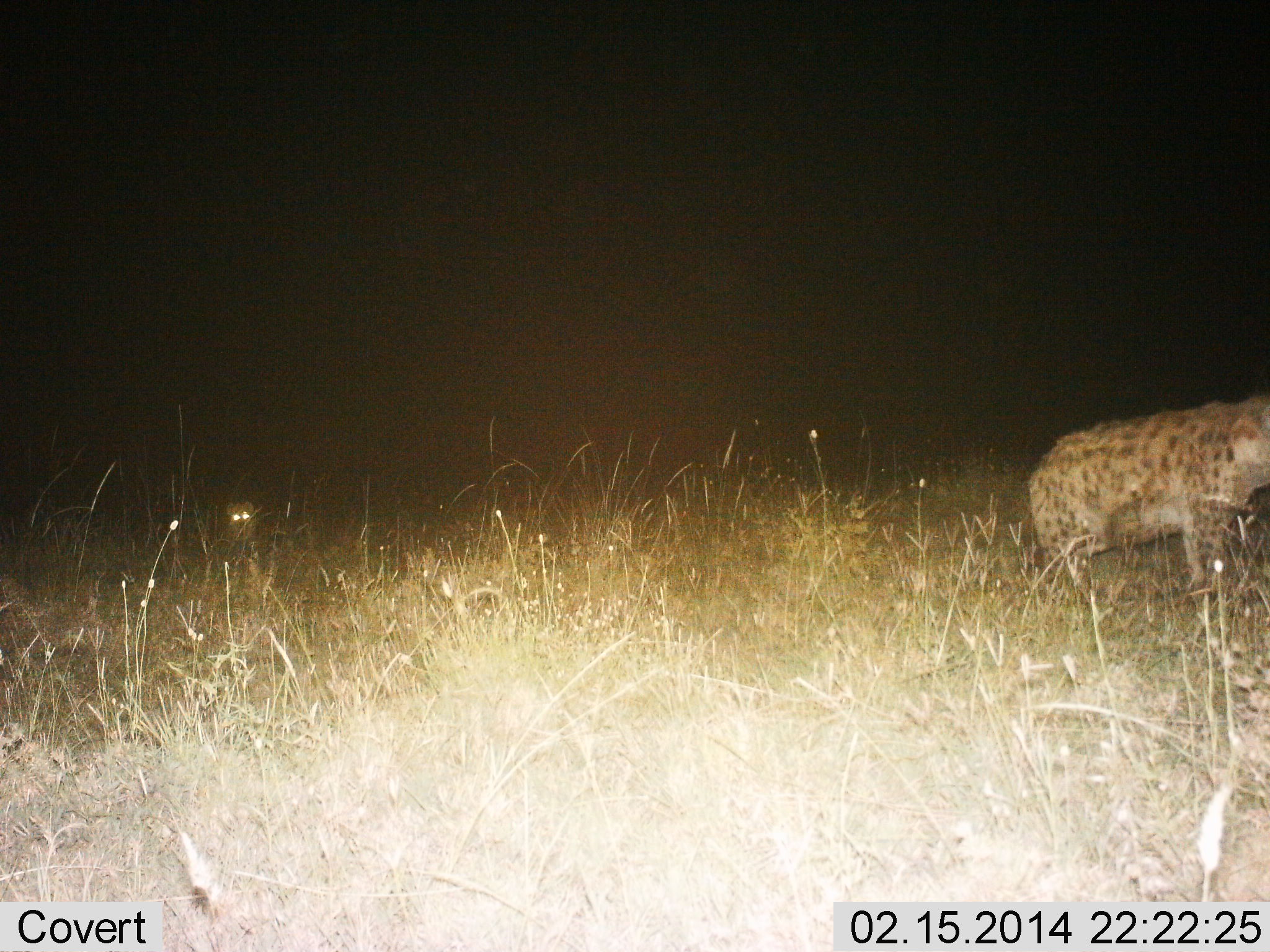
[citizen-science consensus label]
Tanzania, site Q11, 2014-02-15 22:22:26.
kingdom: Animalia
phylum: Chordata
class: Mammalia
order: Carnivora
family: Hyaenidae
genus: Crocuta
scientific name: Crocuta crocuta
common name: spotted hyena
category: hyenaspotted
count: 1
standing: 72%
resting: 2%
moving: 28%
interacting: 0%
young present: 2%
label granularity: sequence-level